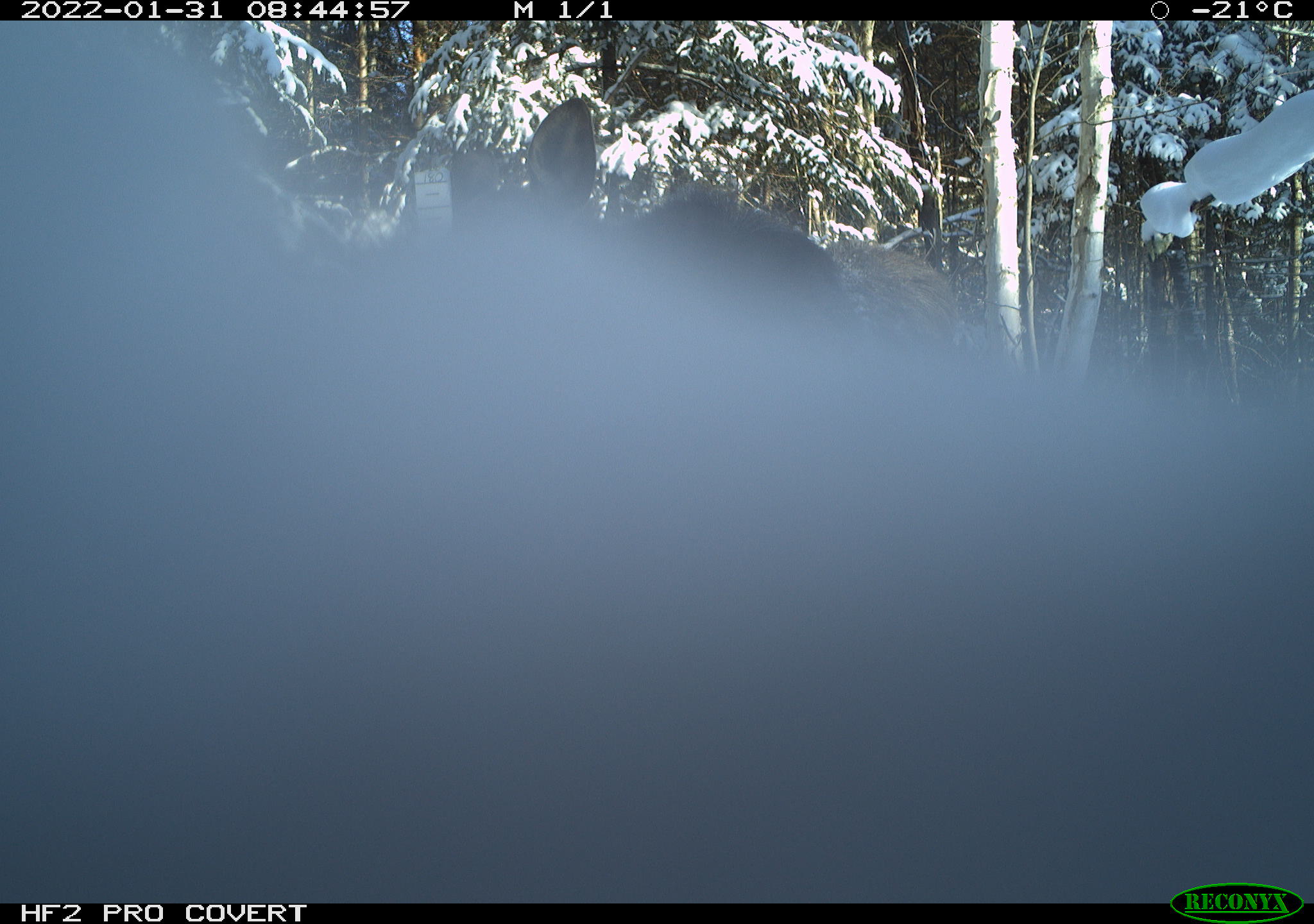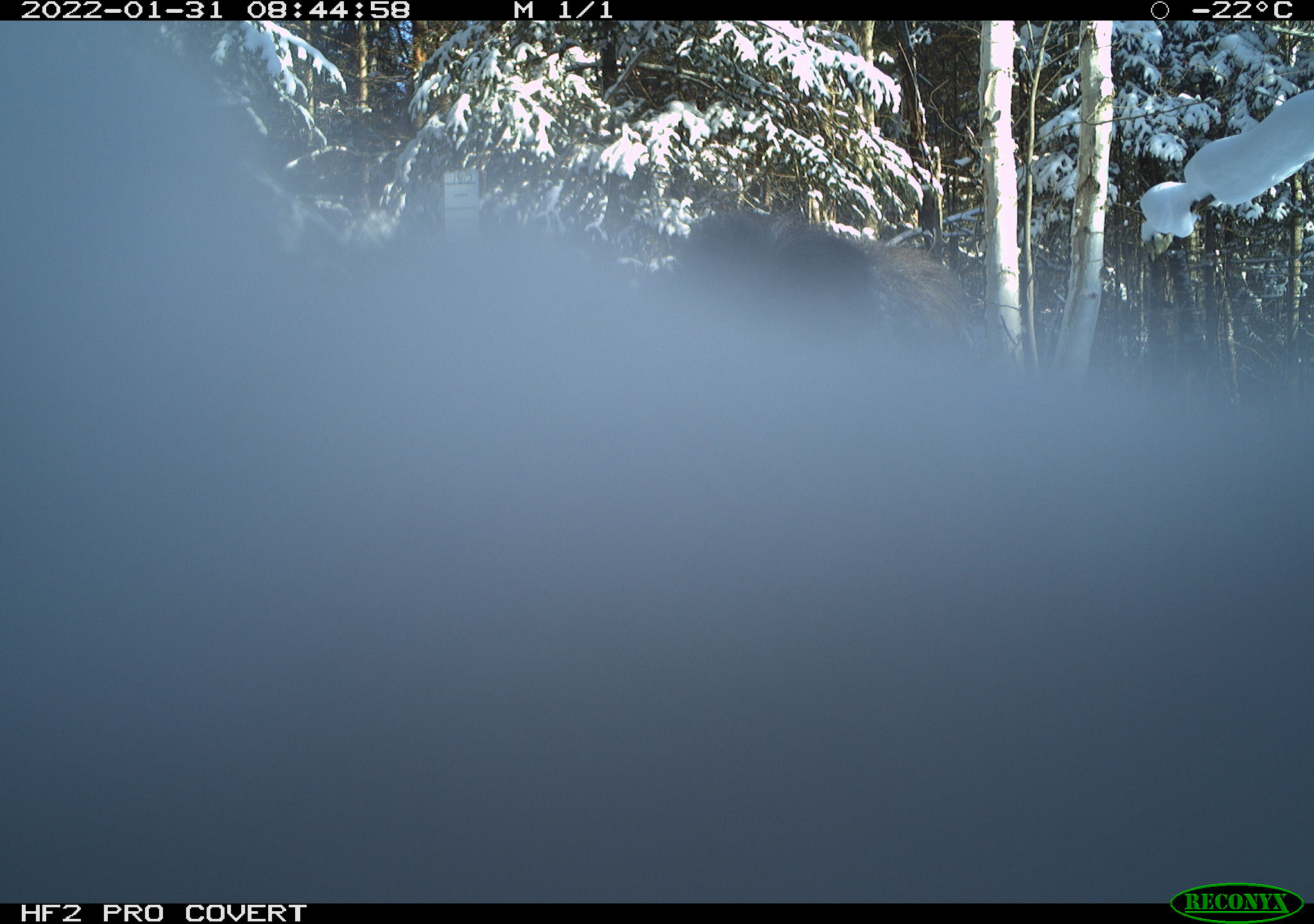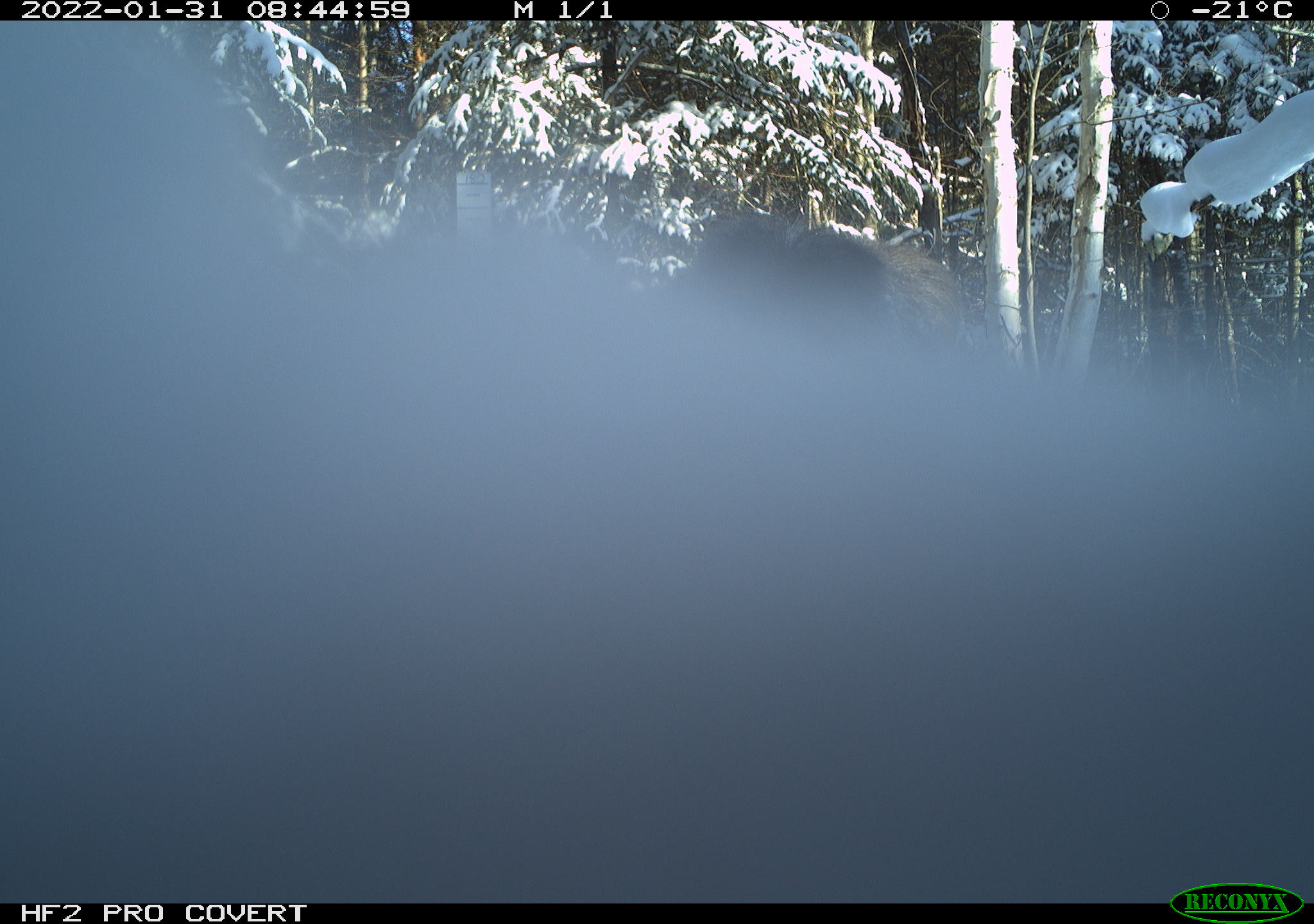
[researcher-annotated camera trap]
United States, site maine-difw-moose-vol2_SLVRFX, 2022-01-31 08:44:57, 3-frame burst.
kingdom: Animalia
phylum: Chordata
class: Mammalia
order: Artiodactyla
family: Cervidae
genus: Alces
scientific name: Alces alces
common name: moose